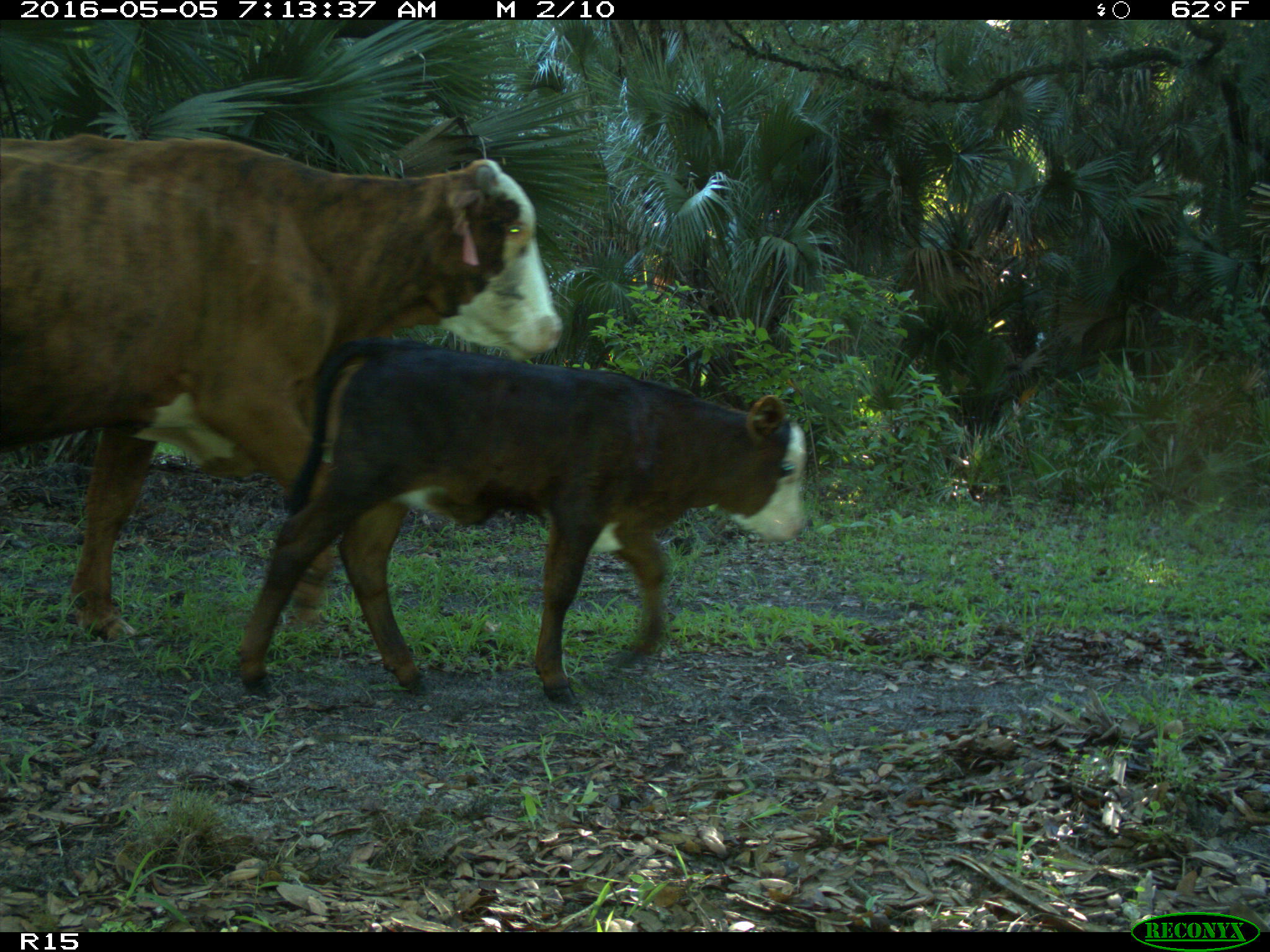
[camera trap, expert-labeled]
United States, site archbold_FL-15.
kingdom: Animalia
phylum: Chordata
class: Mammalia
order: Artiodactyla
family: Bovidae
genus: Bos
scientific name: Bos taurus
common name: domestic cow